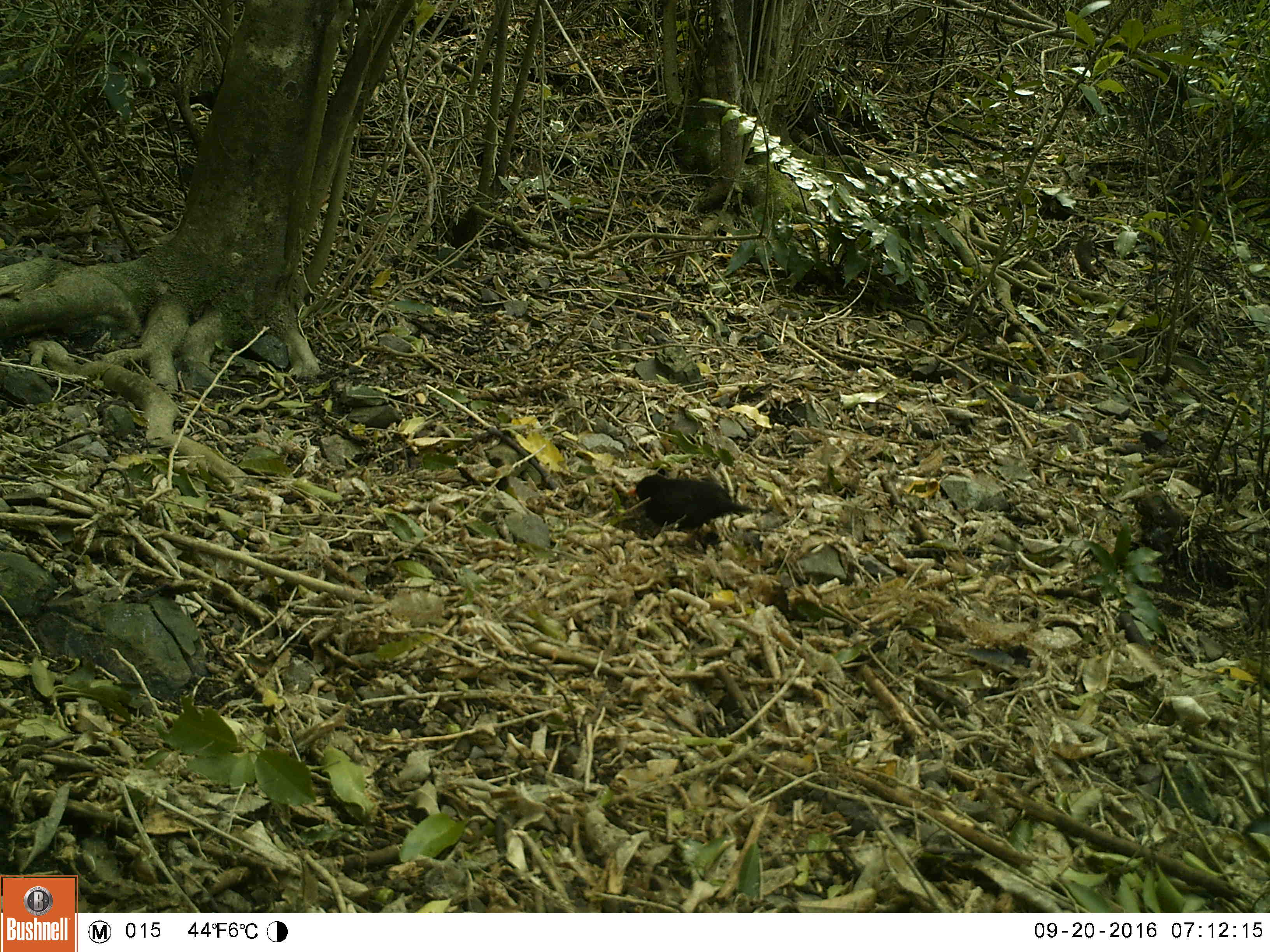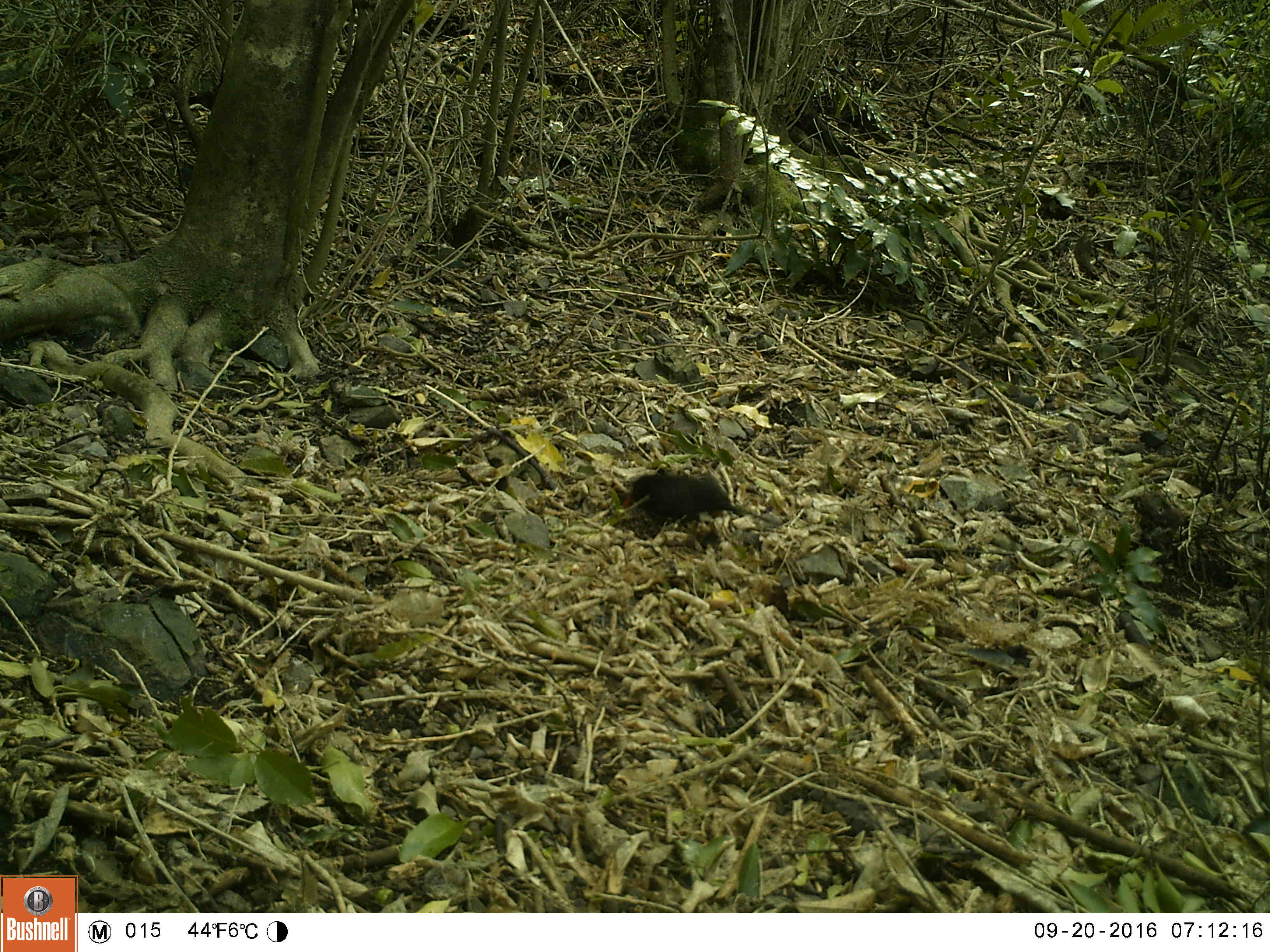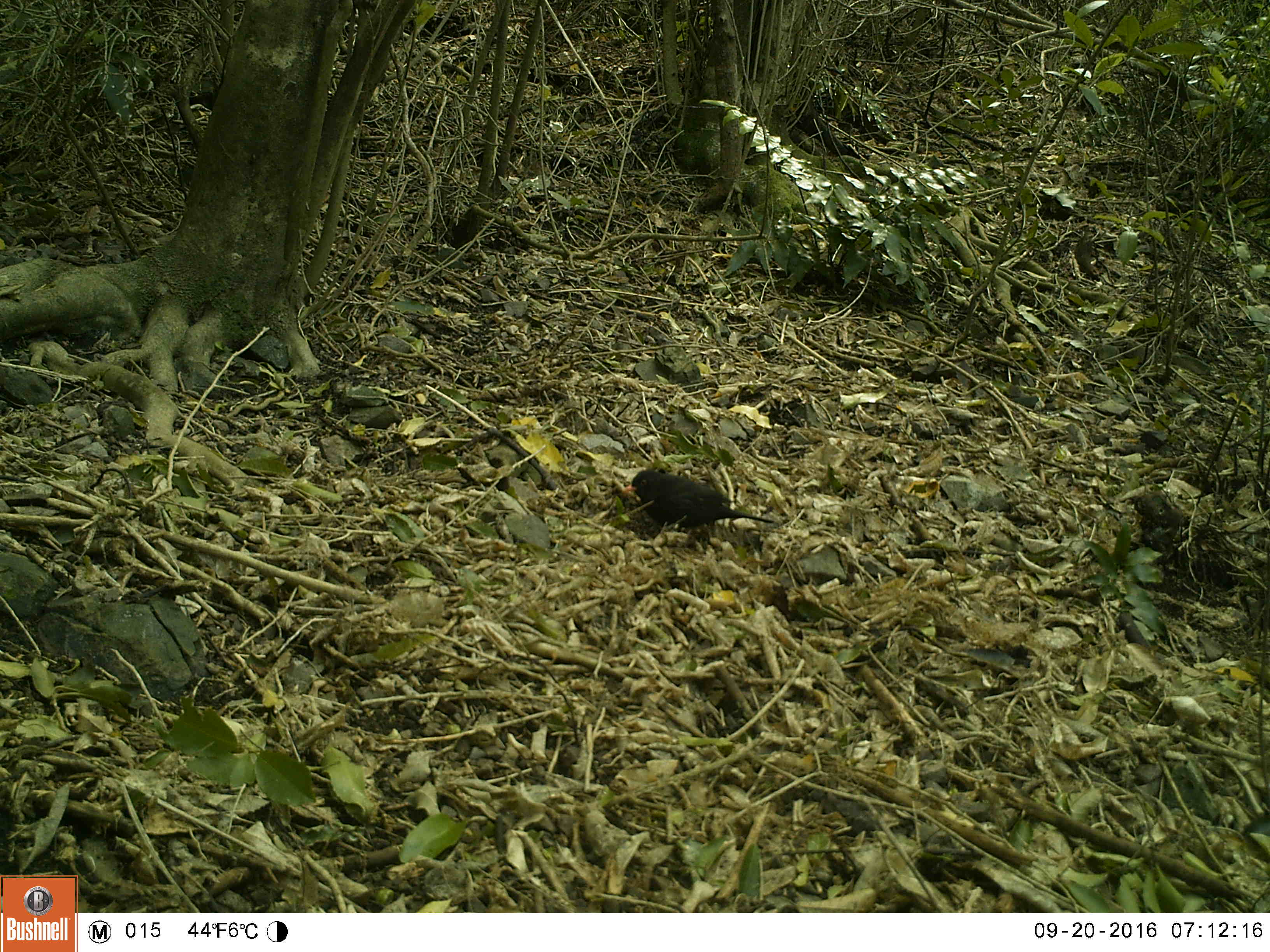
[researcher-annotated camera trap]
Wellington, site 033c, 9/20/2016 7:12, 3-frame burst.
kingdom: Animalia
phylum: Chordata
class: Aves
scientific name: Aves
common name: bird